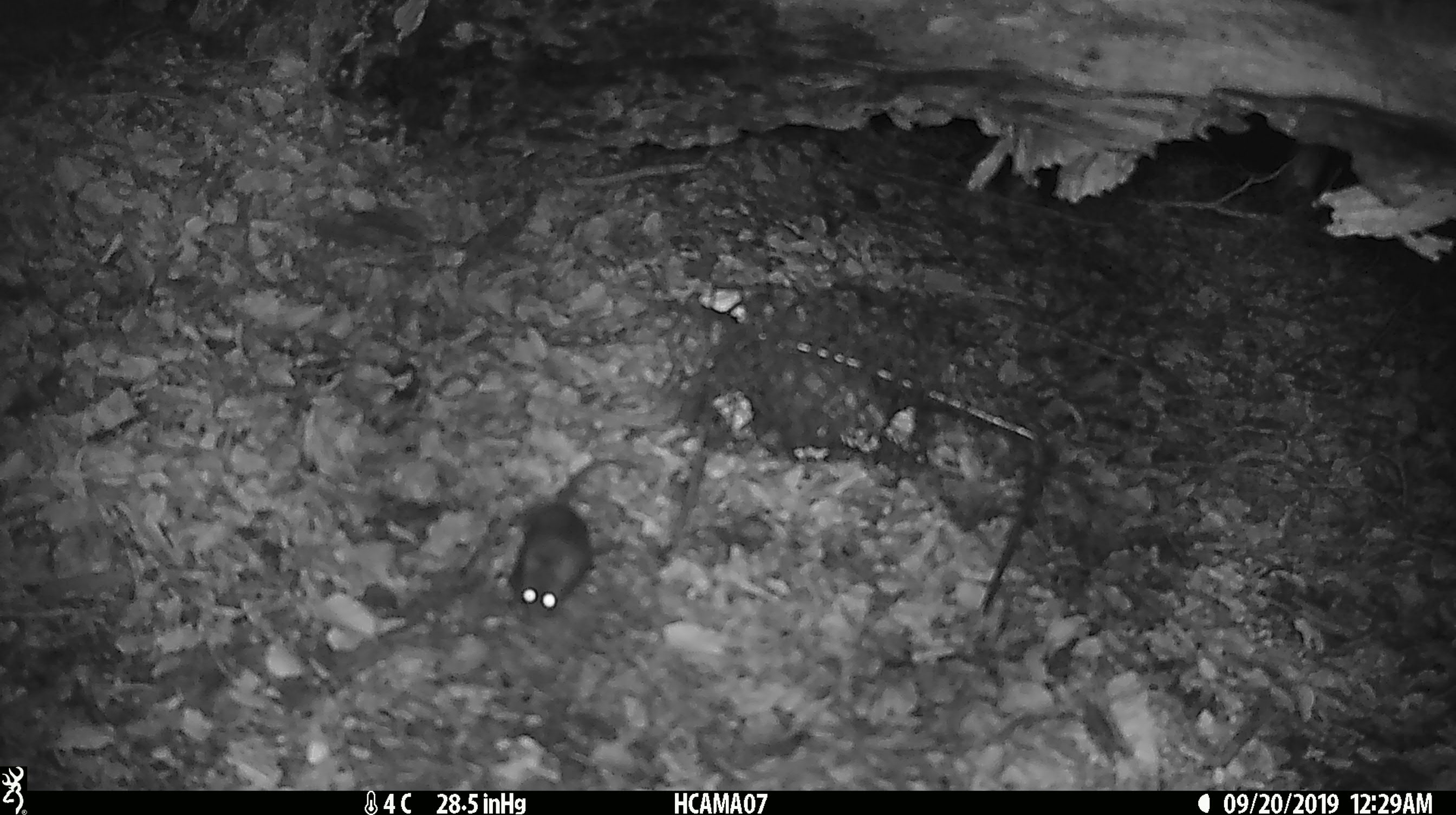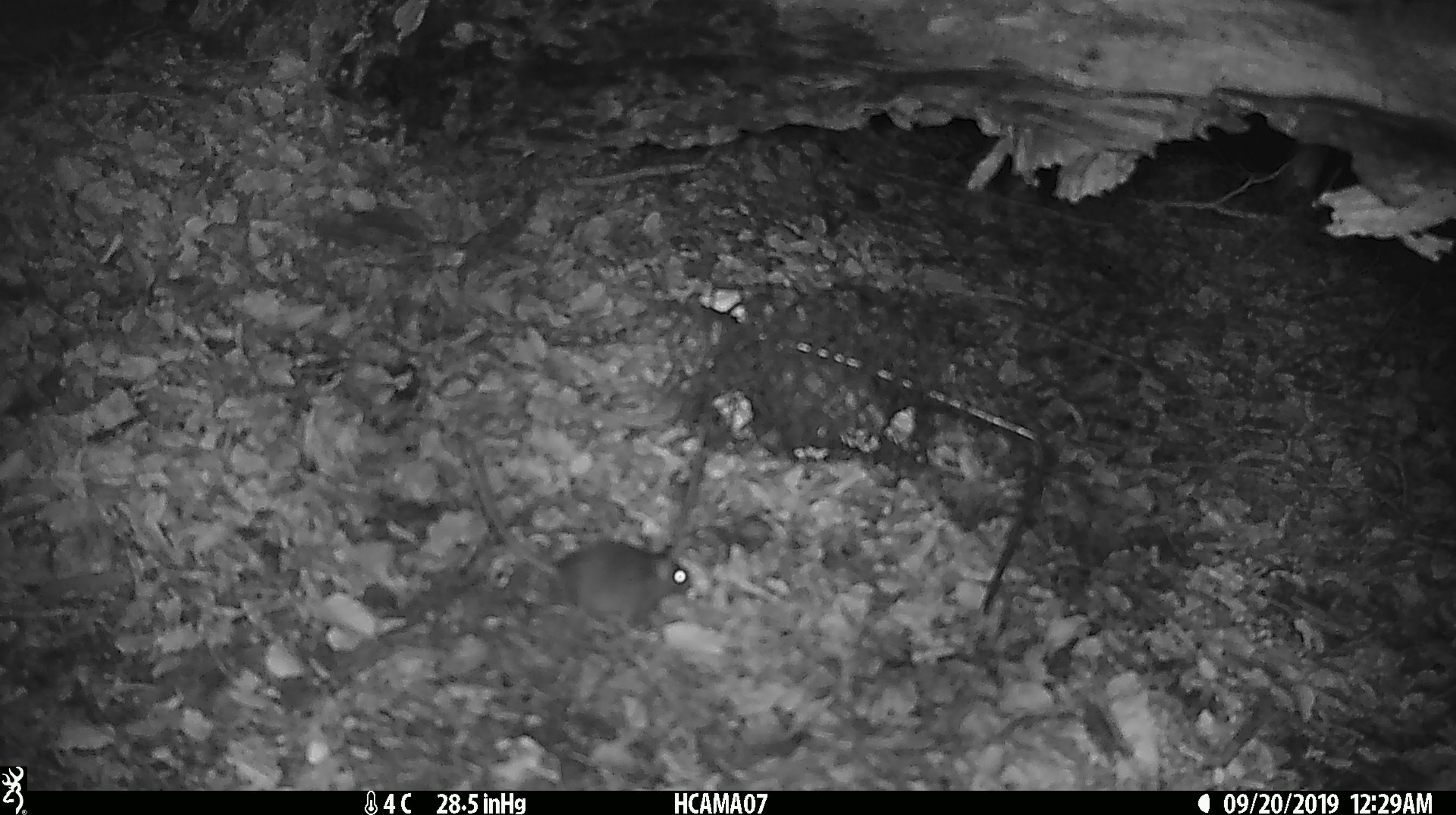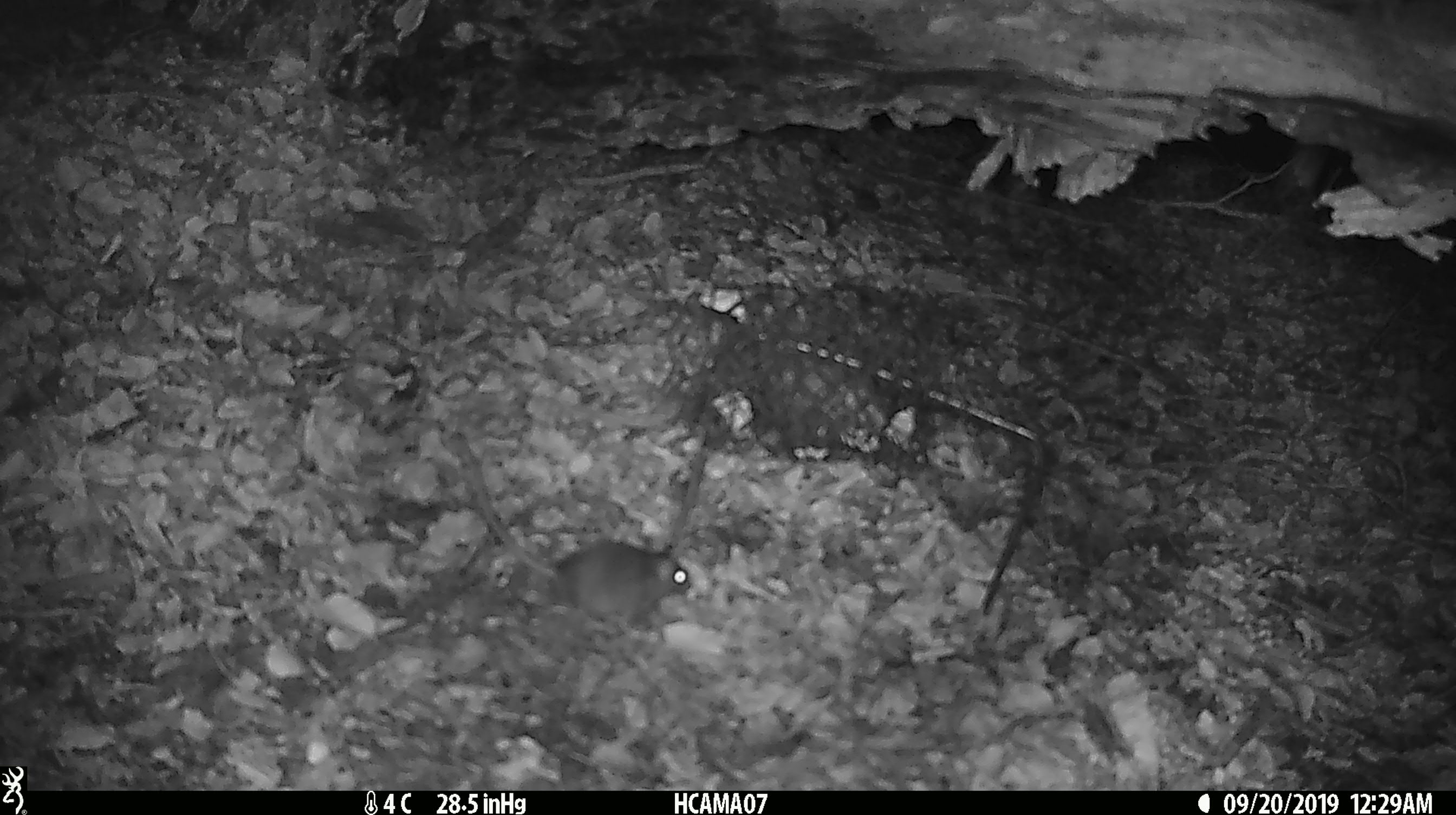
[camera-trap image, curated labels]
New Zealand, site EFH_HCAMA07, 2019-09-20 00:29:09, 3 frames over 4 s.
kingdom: Animalia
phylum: Chordata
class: Mammalia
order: Rodentia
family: Muridae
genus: Mus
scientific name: Mus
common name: mouse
Mouse (Mus).